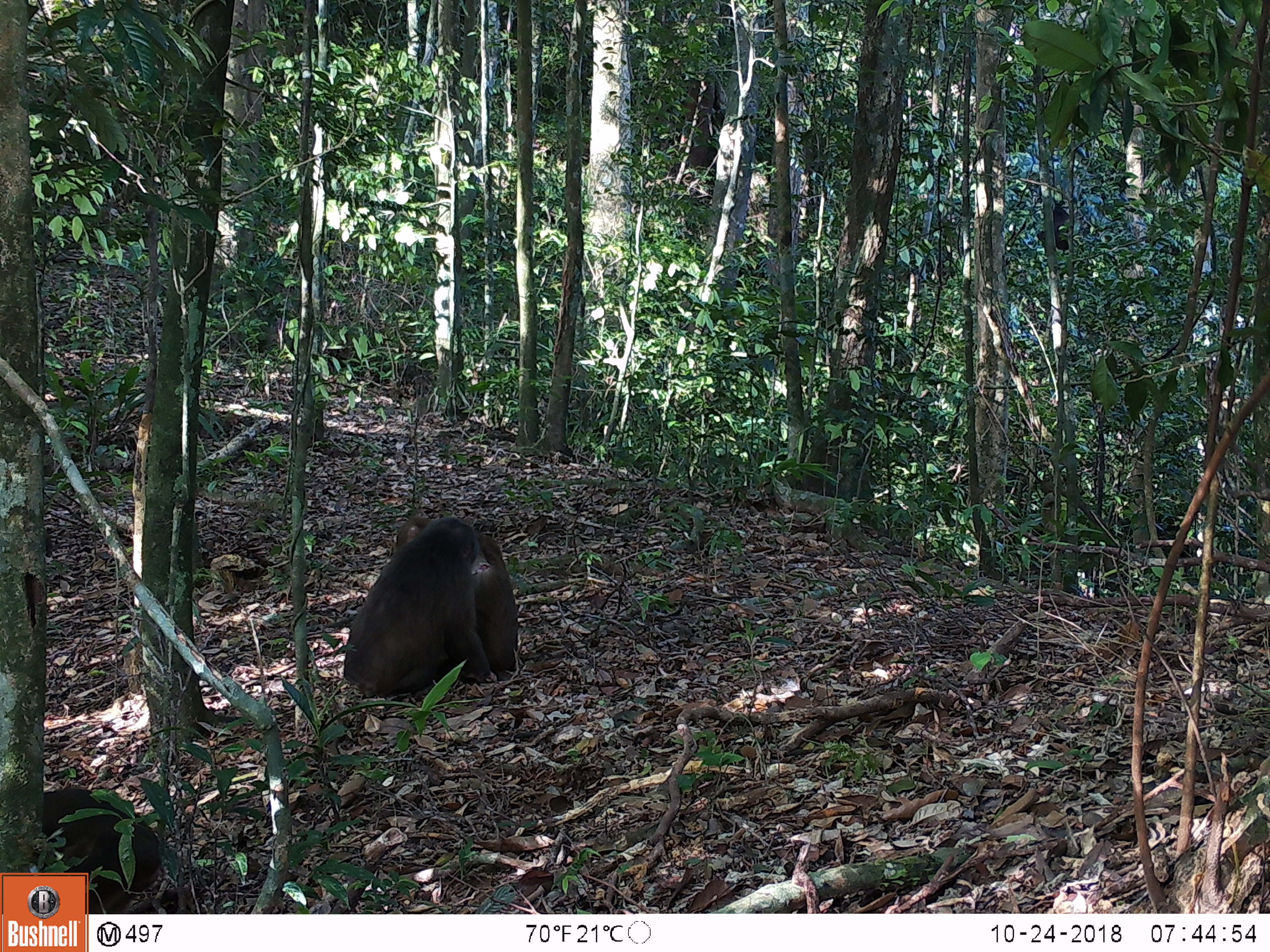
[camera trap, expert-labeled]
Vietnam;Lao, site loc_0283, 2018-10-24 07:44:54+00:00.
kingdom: Animalia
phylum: Chordata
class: Mammalia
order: Primates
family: Cercopithecidae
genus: Macaca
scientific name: Macaca arctoides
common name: stump-tailed macaque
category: stump tailed macaque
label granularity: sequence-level